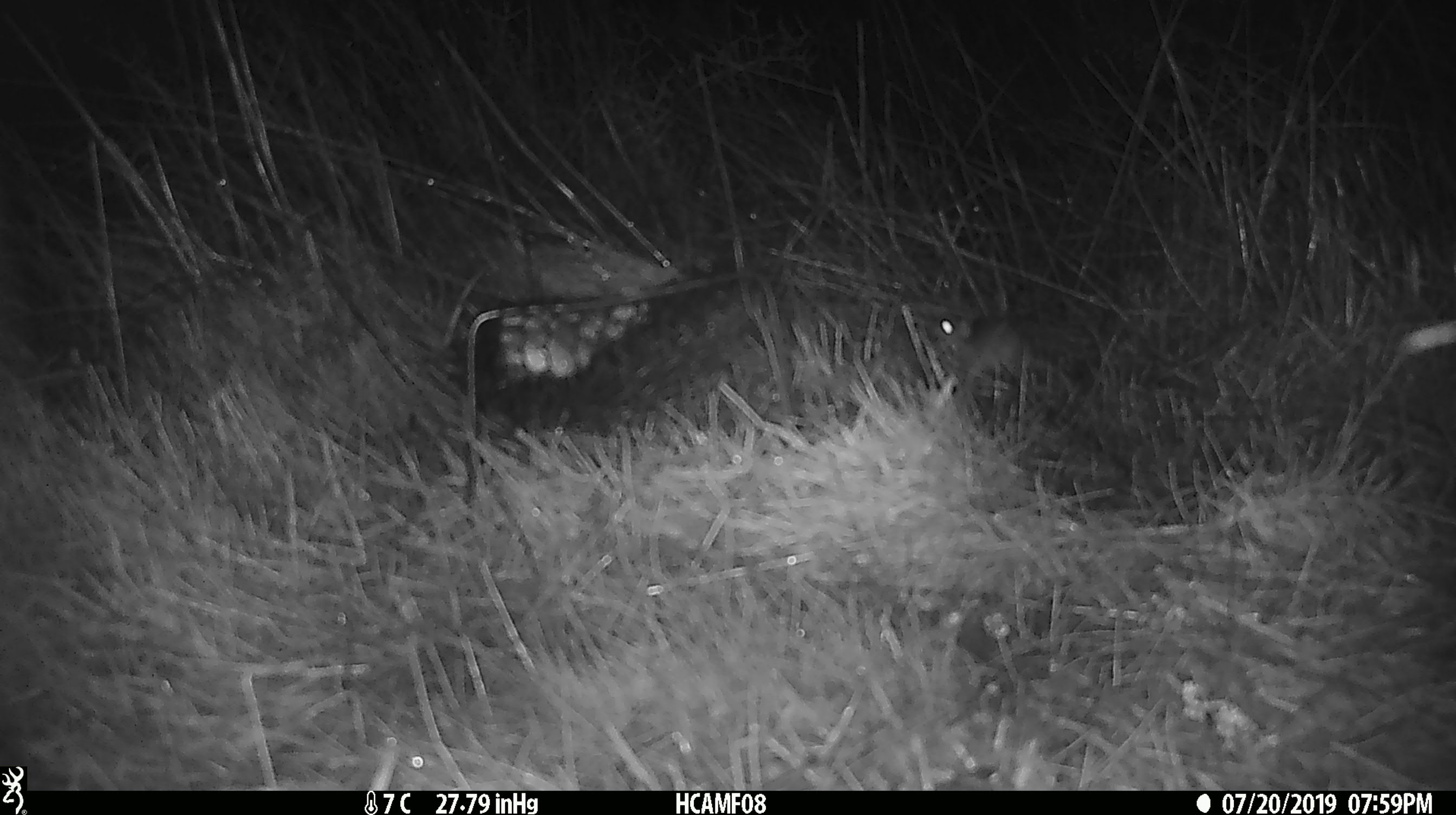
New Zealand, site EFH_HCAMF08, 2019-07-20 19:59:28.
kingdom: Animalia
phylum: Chordata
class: Mammalia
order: Rodentia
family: Muridae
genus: Mus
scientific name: Mus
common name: mouse